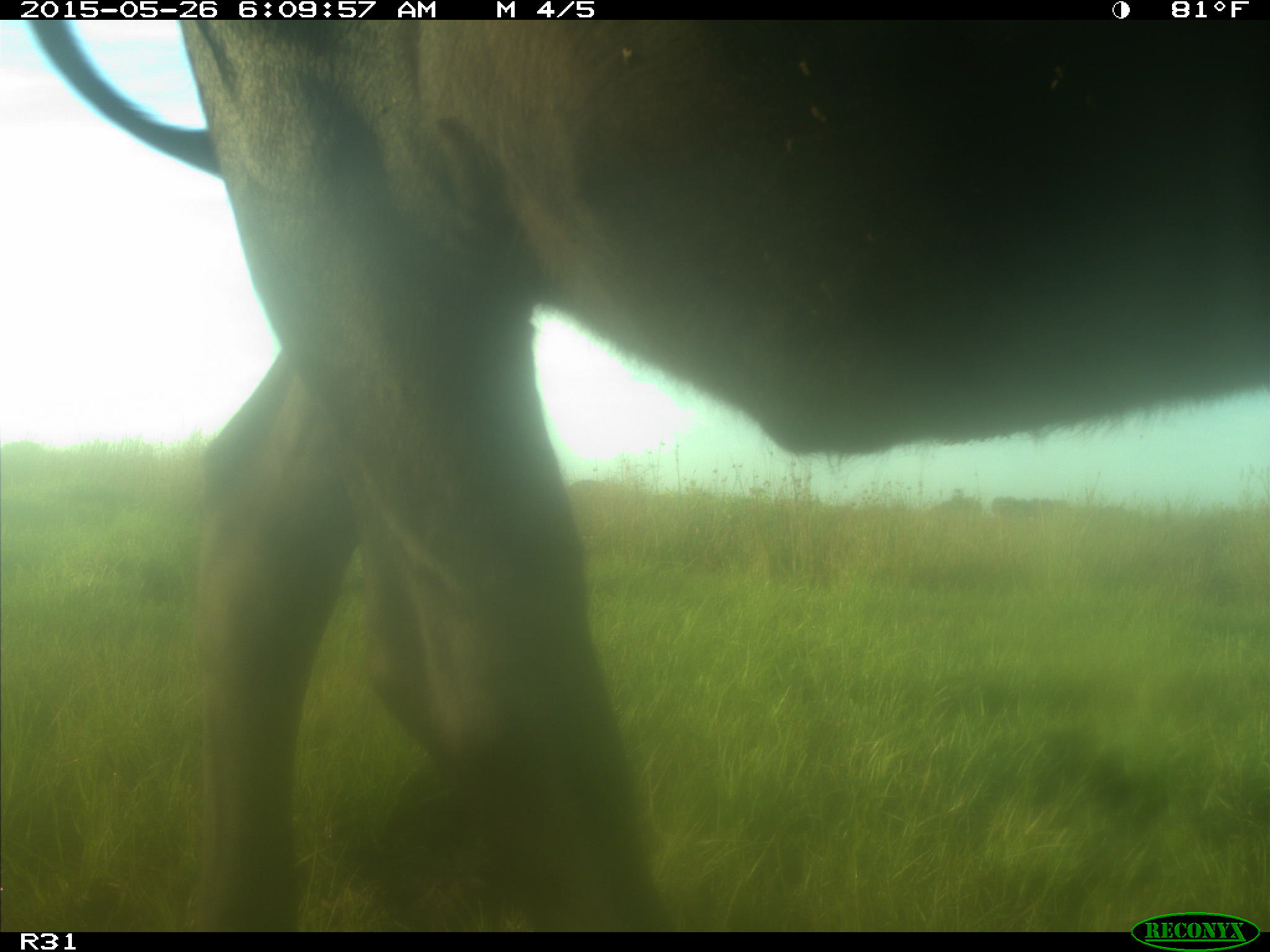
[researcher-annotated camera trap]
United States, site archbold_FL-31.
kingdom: Animalia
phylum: Chordata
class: Mammalia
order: Artiodactyla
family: Bovidae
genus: Bos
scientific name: Bos taurus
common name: domestic cow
Bos taurus (domestic cow).